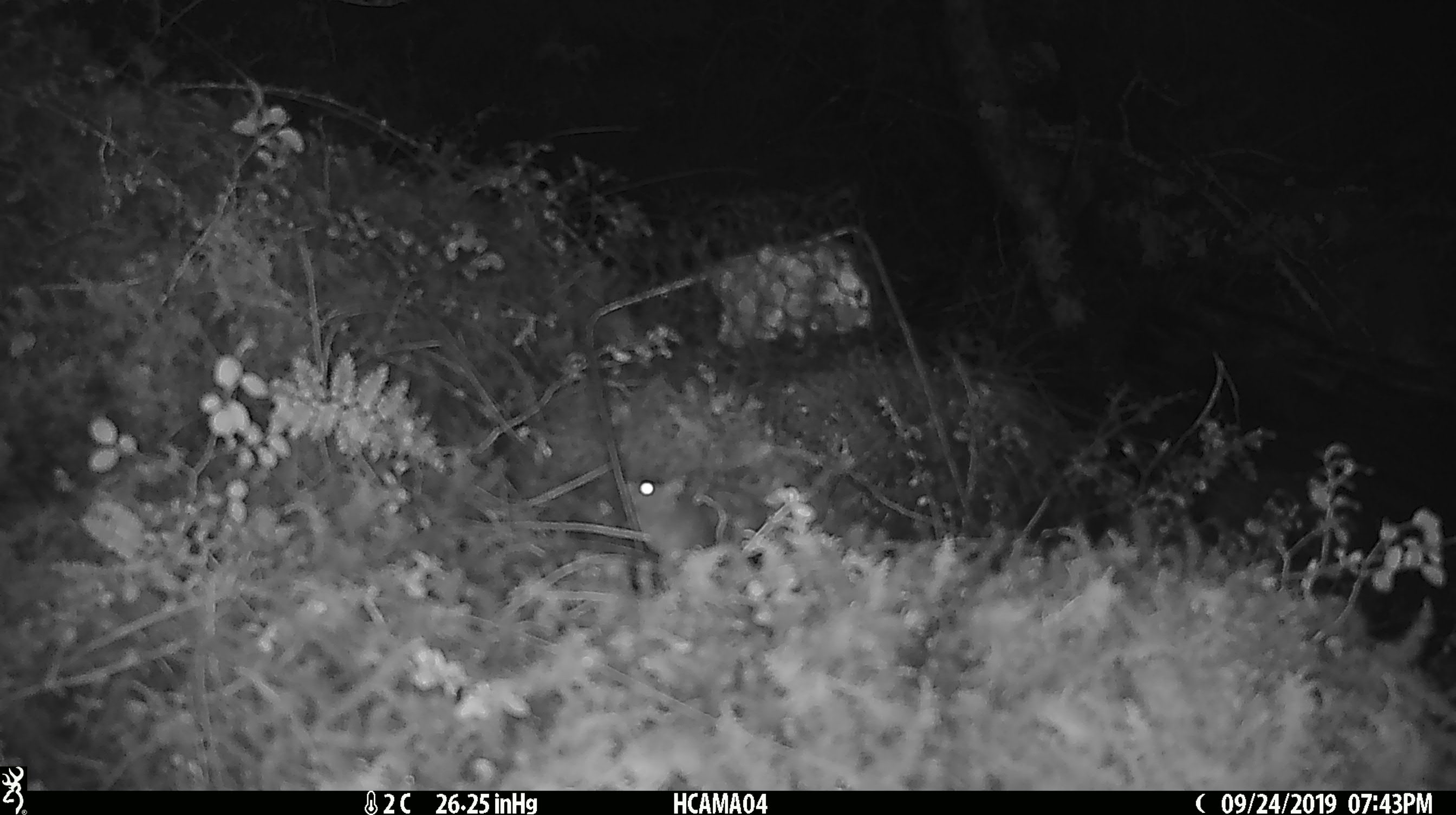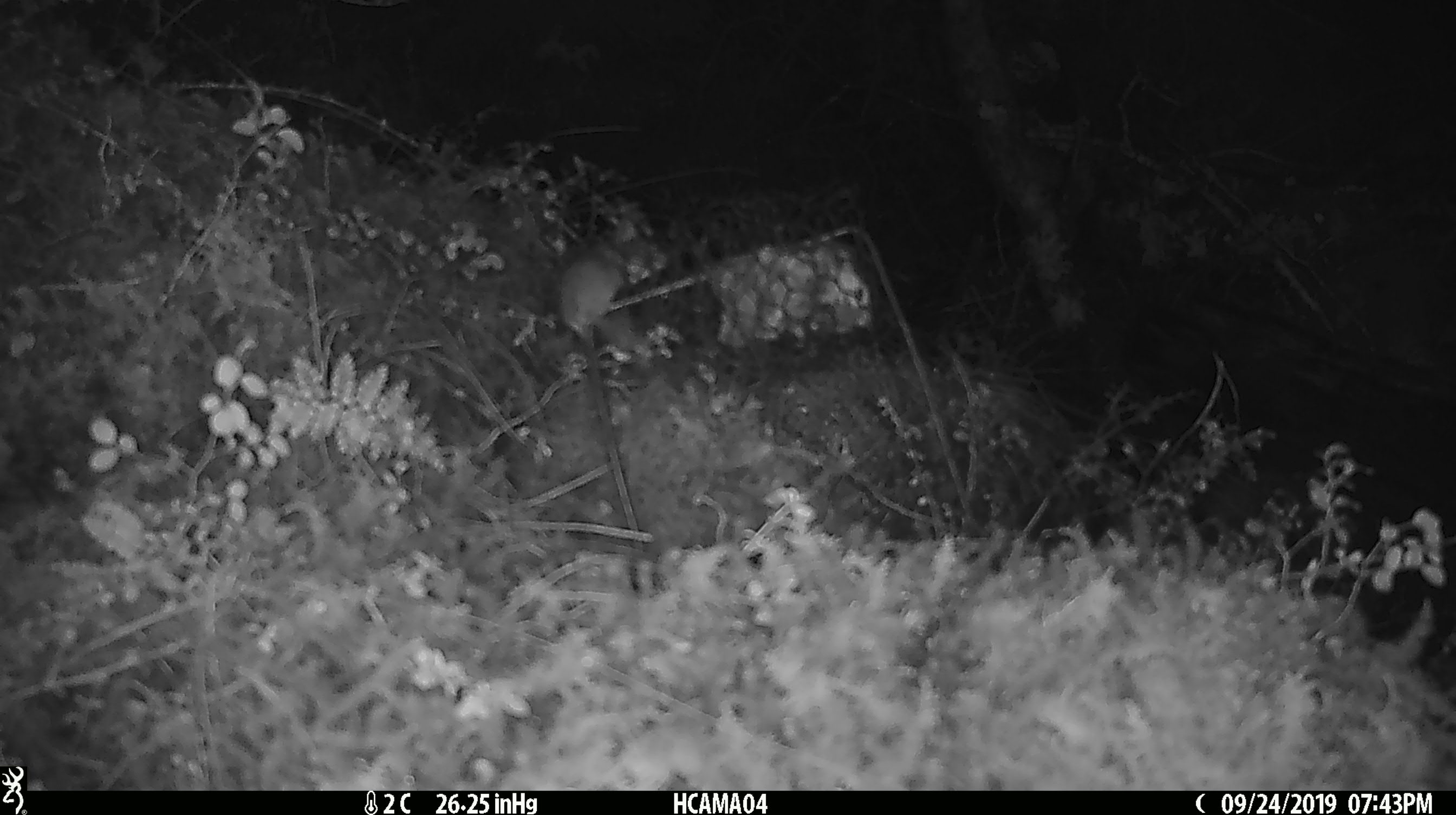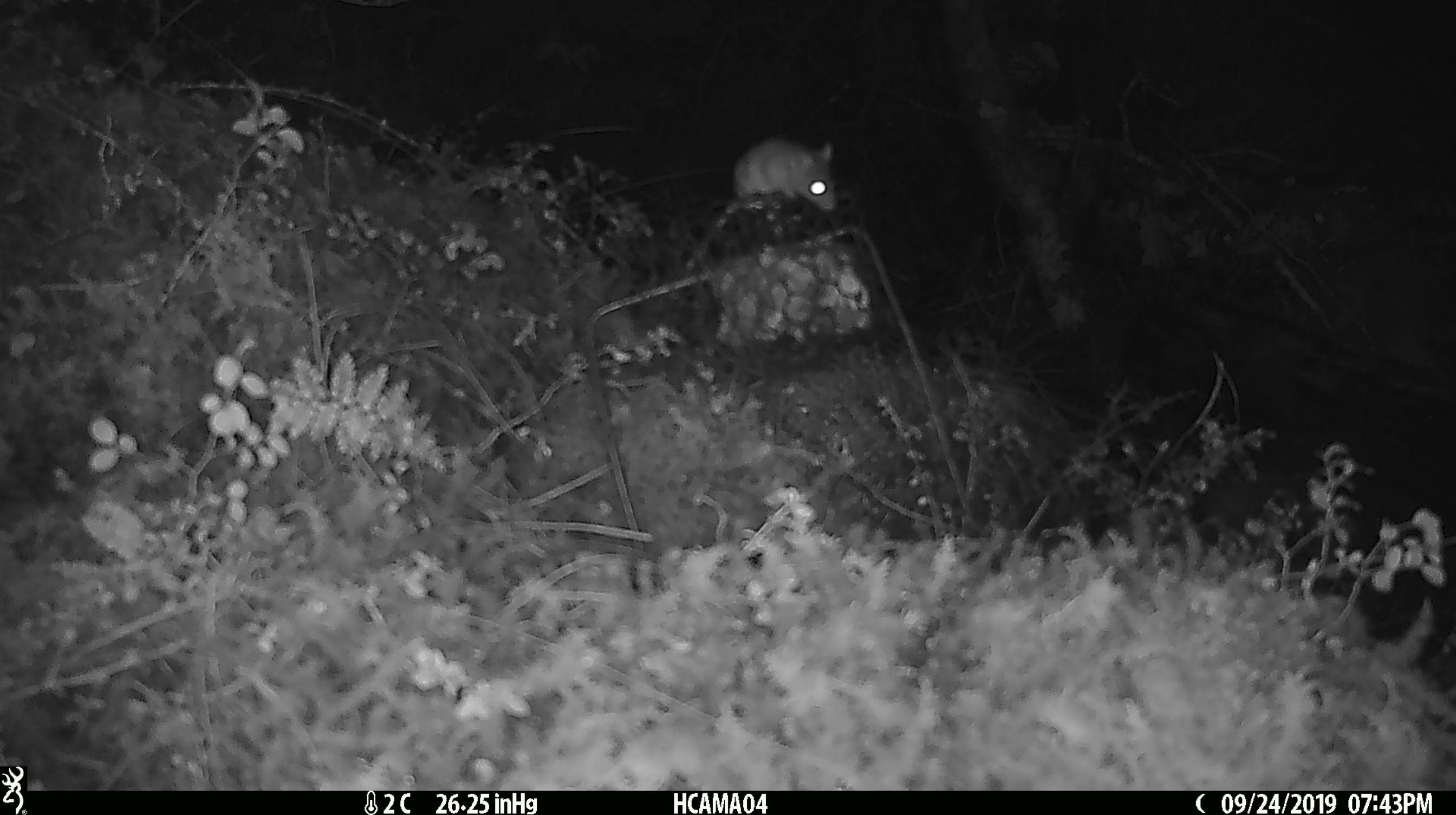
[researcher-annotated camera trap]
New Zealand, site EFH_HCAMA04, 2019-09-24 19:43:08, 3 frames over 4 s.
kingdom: Animalia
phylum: Chordata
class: Mammalia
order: Rodentia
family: Muridae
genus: Mus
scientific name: Mus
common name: mouse